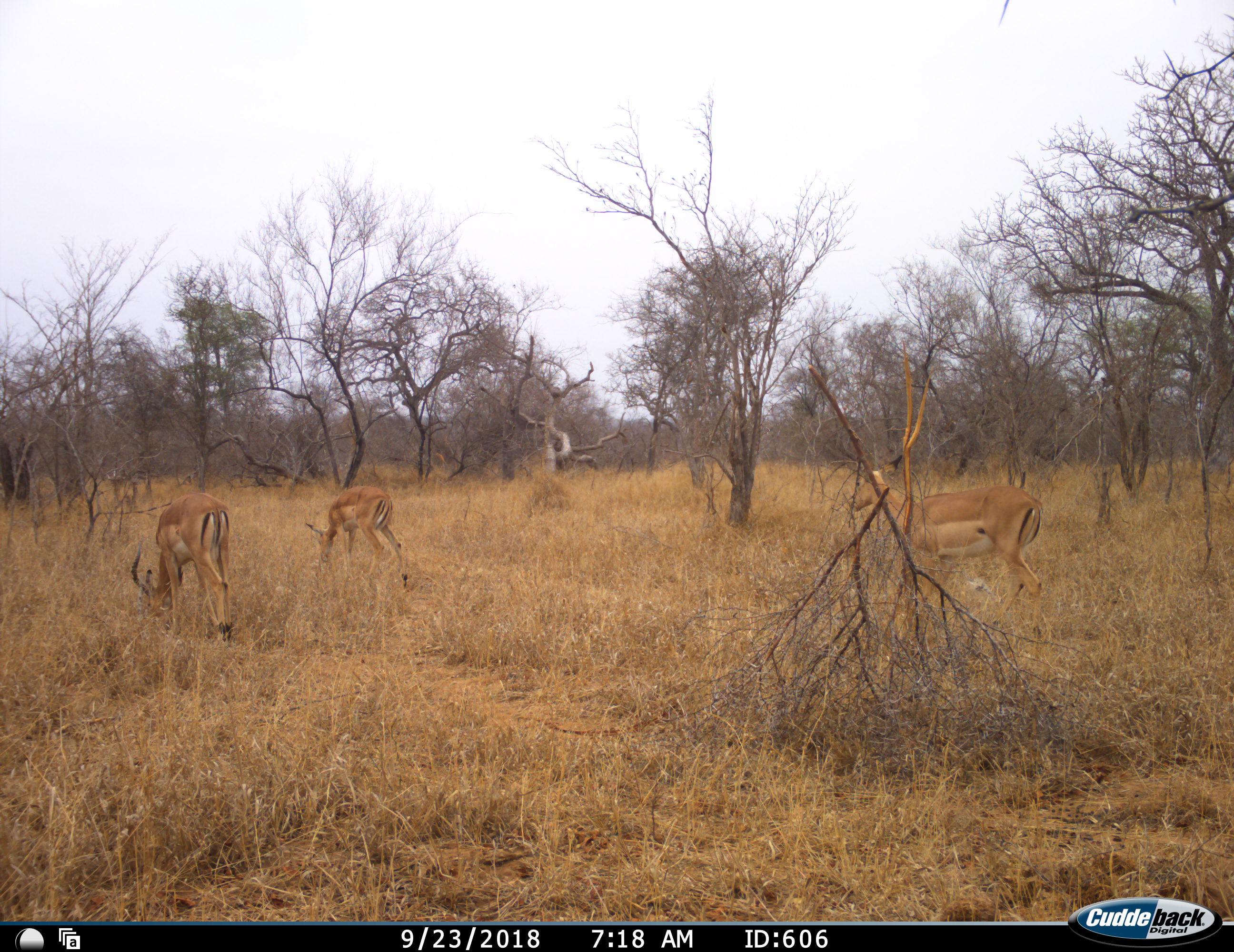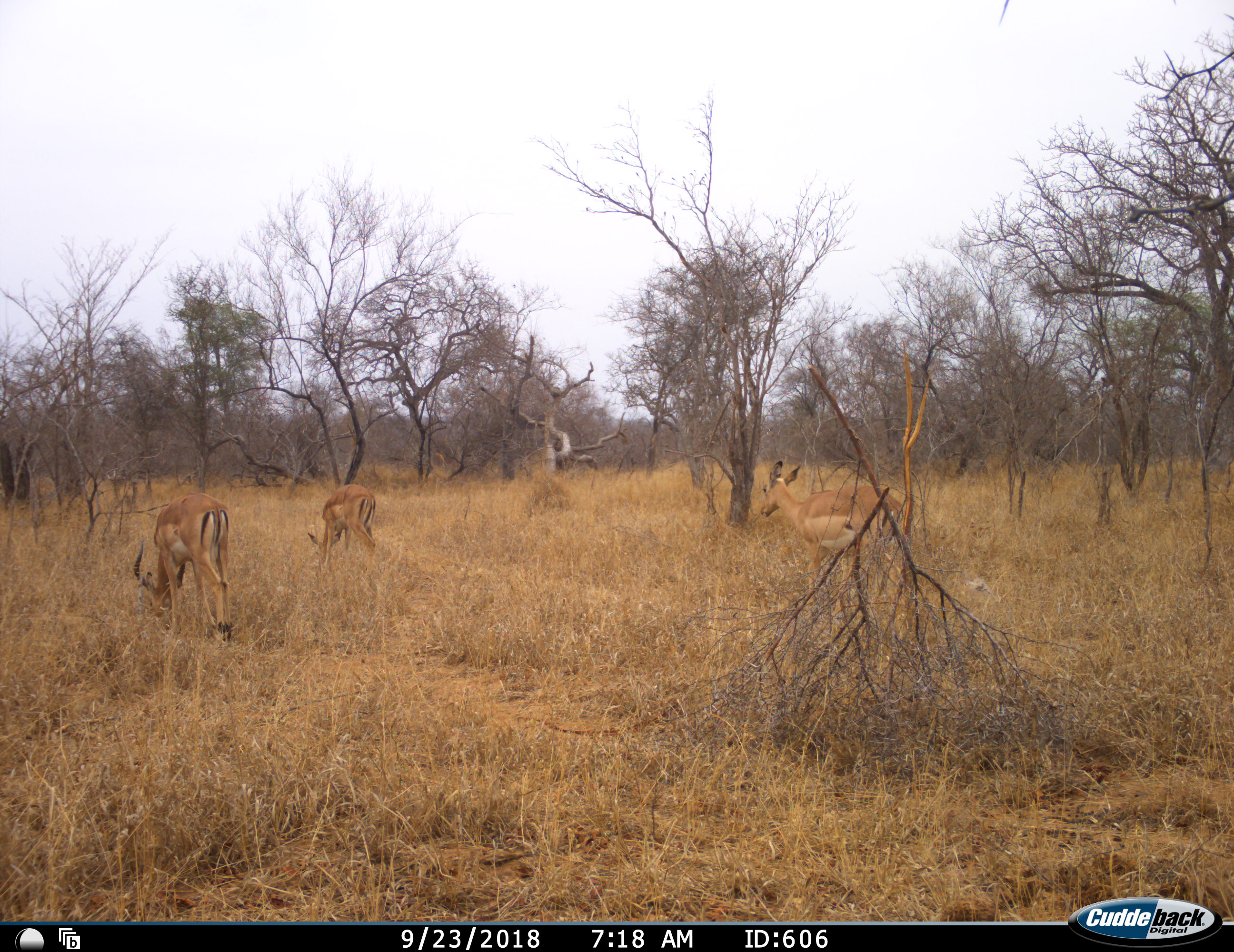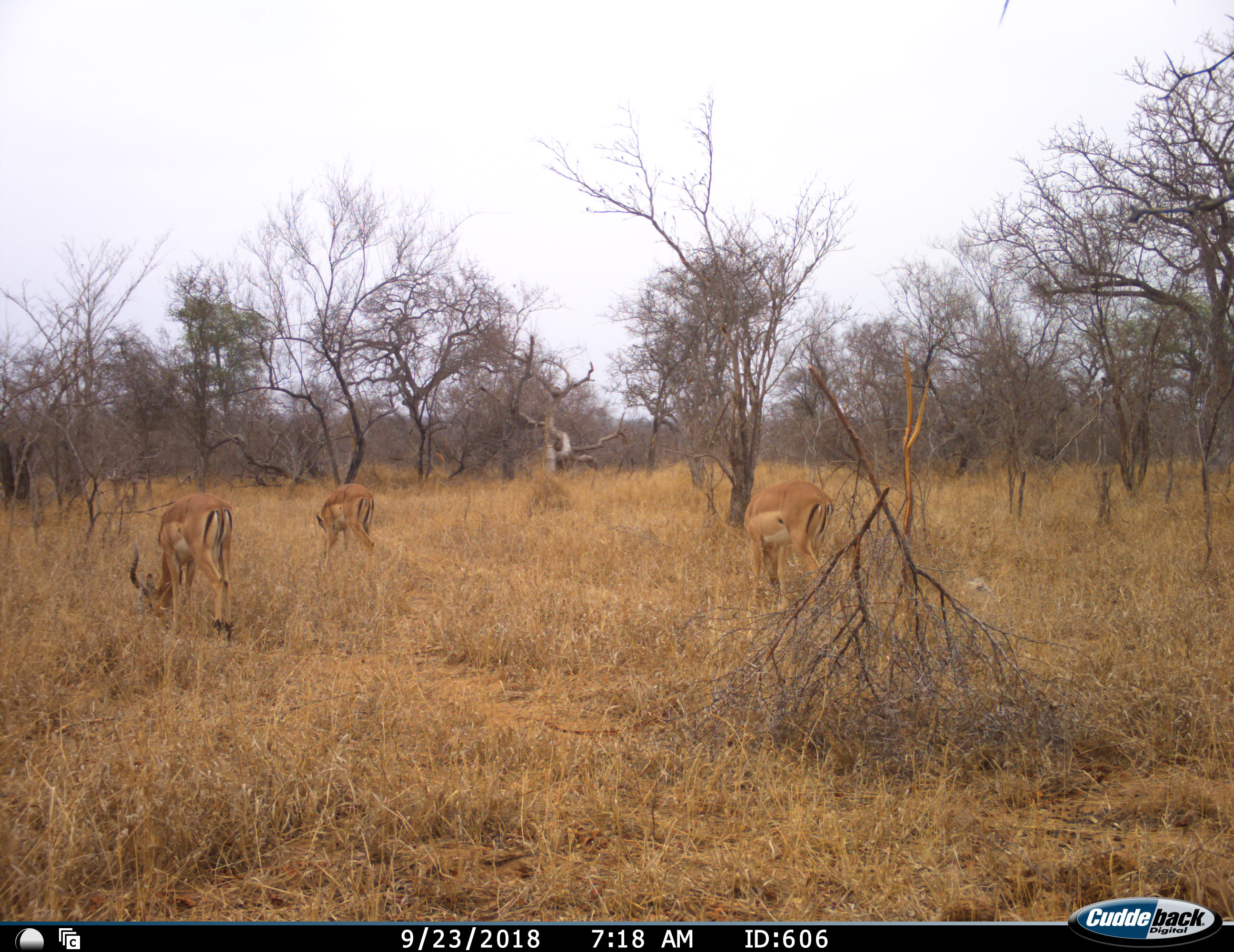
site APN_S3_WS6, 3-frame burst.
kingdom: Animalia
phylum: Chordata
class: Mammalia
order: Artiodactyla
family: Bovidae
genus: Aepyceros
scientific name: Aepyceros melampus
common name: impala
Impala (Aepyceros melampus), count 3. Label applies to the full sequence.